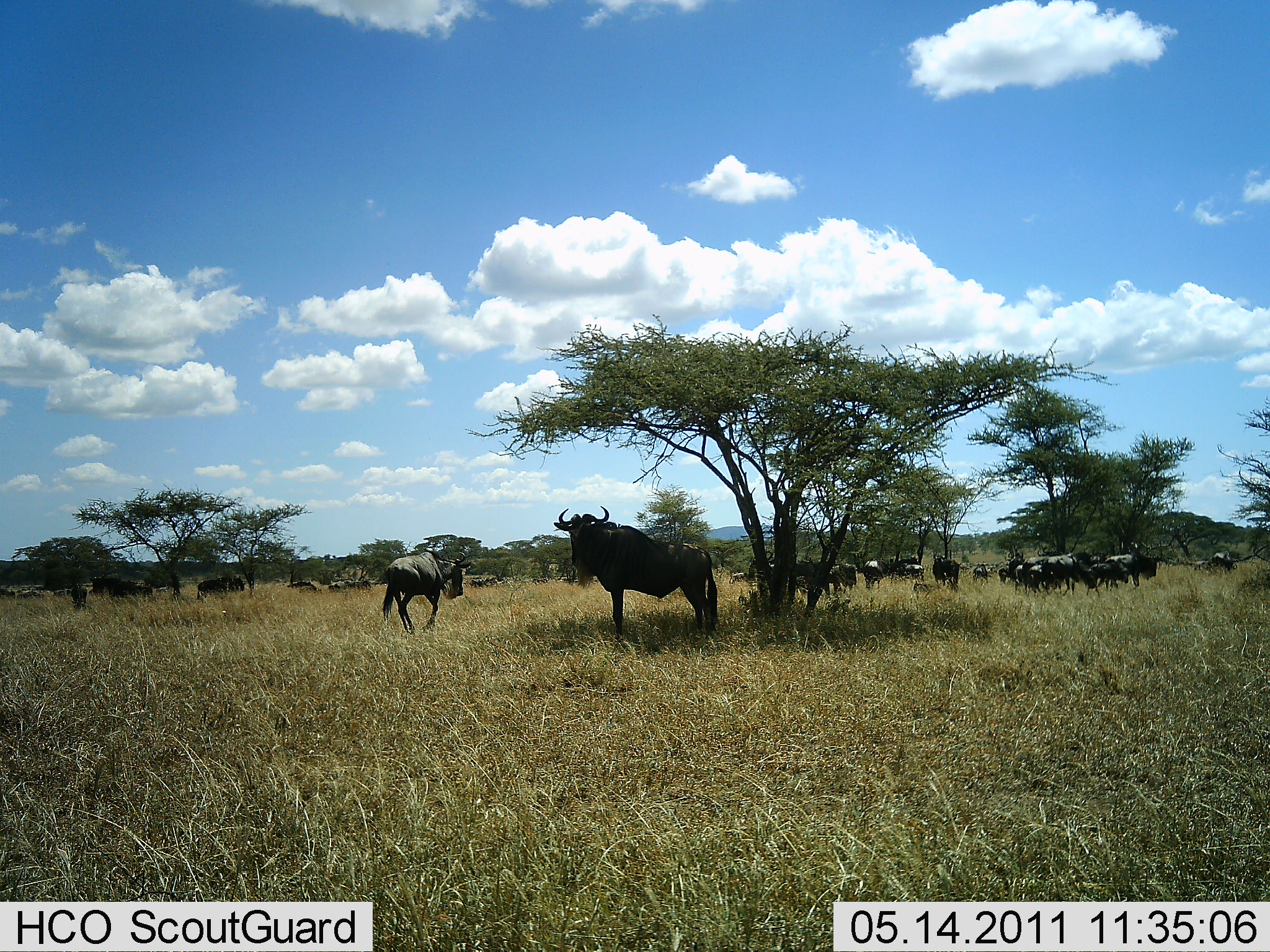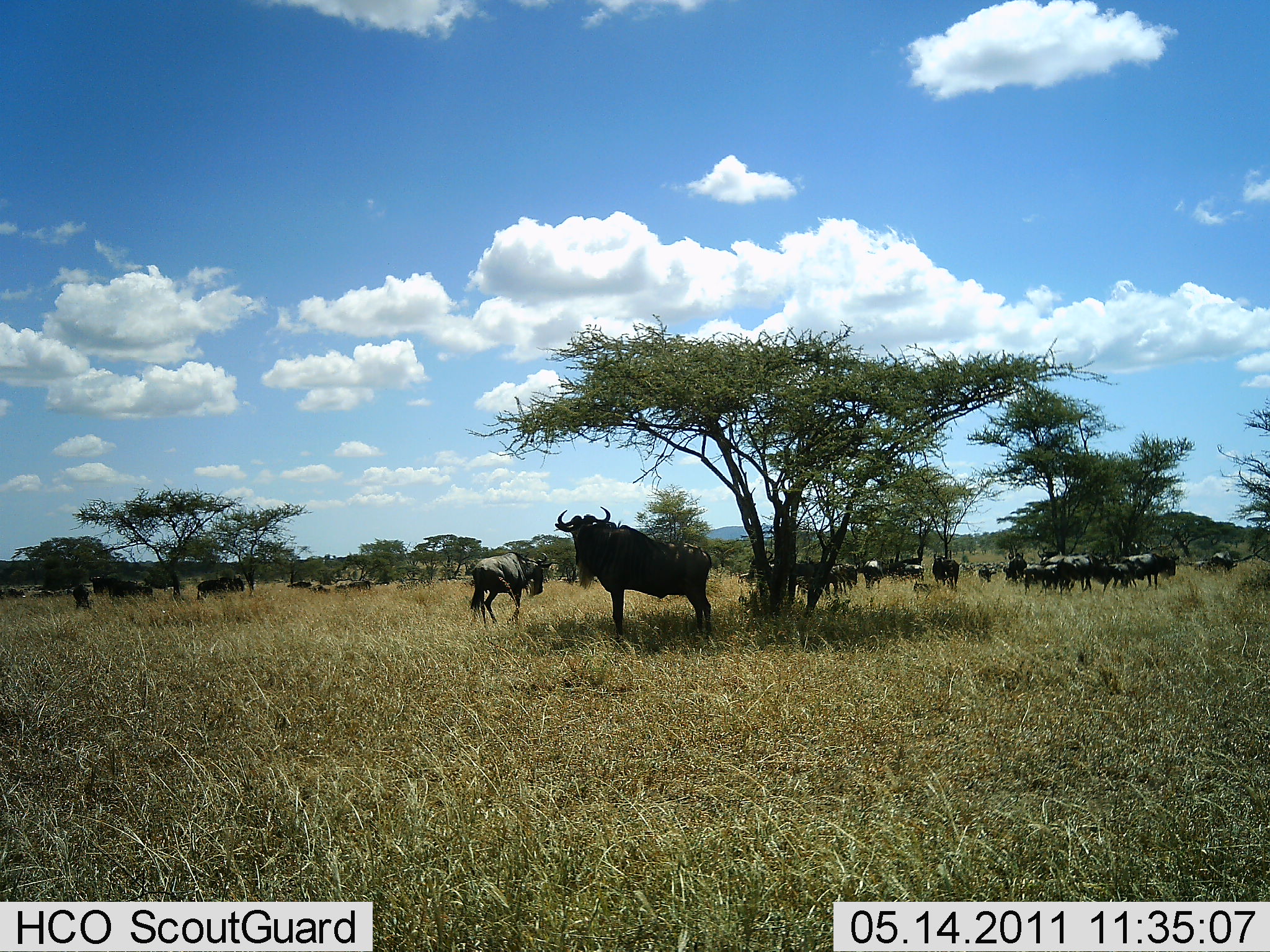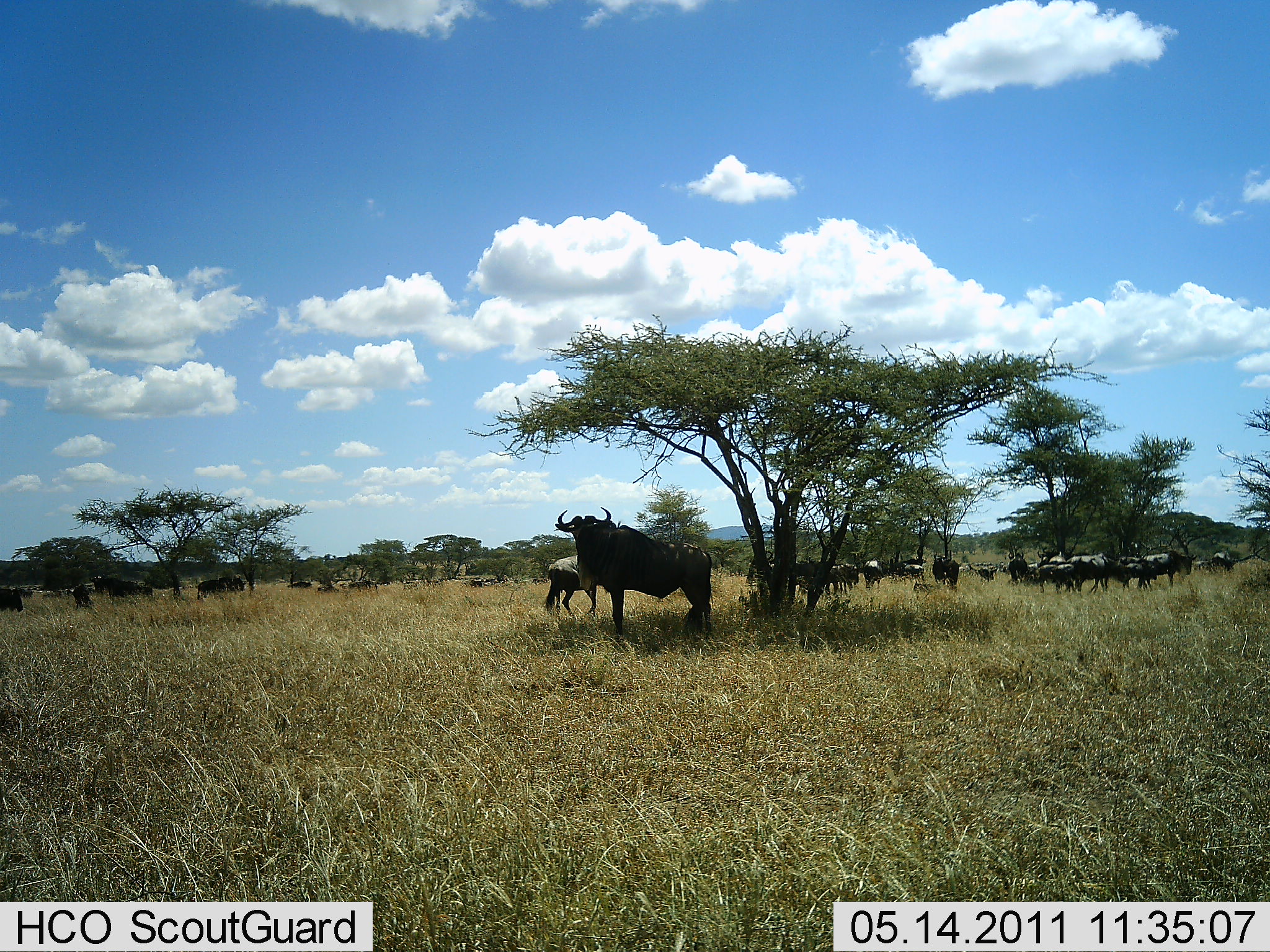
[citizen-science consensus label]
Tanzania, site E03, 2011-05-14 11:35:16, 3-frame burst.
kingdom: Animalia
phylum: Chordata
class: Mammalia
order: Artiodactyla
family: Bovidae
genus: Connochaetes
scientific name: Connochaetes taurinus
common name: blue wildebeest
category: wildebeest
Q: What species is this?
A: Wildebeest (blue wildebeest) (Connochaetes taurinus).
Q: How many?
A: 11-50.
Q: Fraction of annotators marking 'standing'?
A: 82%.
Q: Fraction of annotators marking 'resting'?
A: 18%.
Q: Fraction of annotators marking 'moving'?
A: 73%.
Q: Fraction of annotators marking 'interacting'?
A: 18%.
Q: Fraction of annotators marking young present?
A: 27%.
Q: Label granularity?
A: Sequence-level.